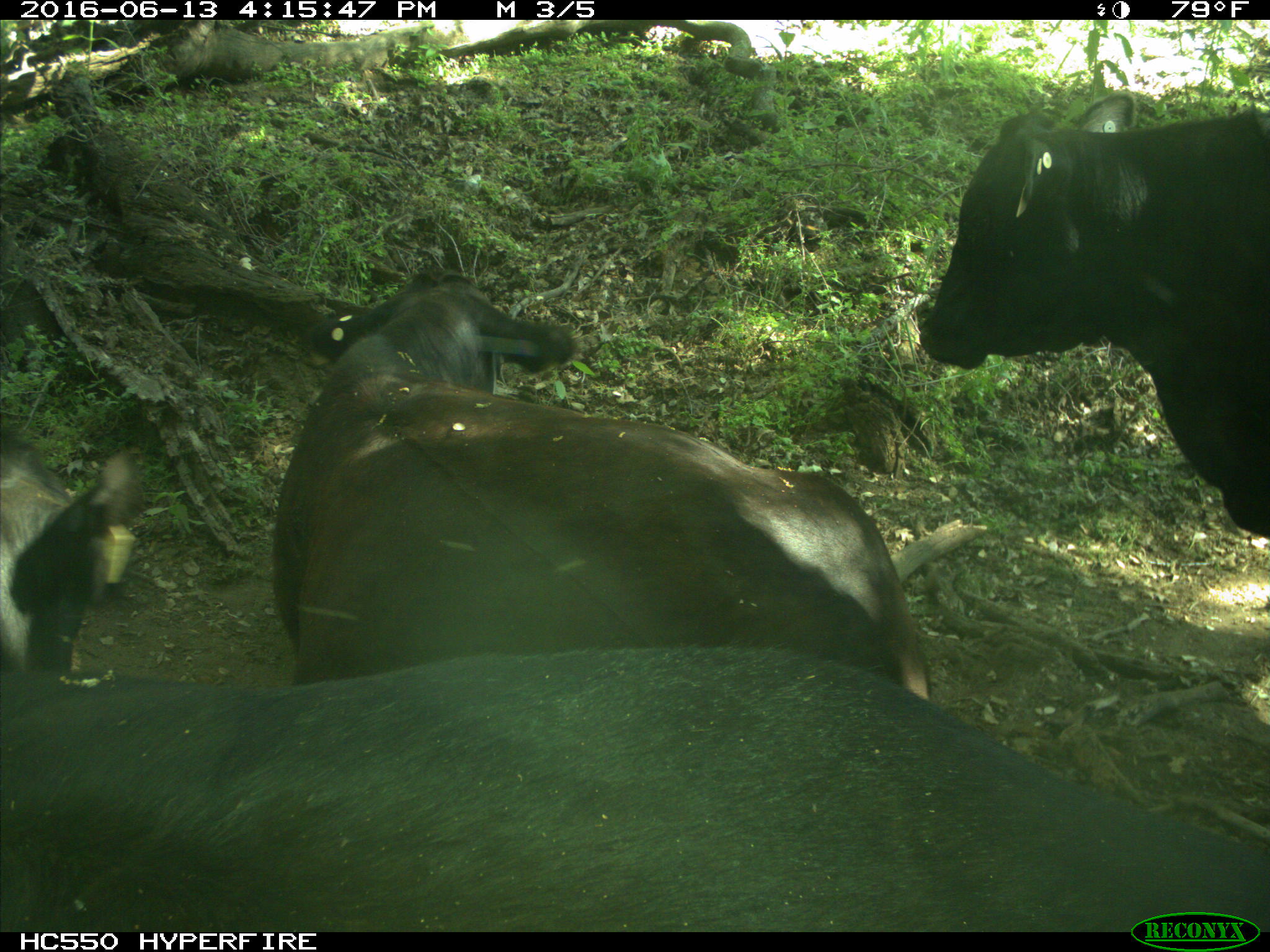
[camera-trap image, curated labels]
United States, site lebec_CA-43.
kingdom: Animalia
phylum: Chordata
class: Mammalia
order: Artiodactyla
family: Bovidae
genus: Bos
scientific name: Bos taurus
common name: domestic cow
Bos taurus (domestic cow).